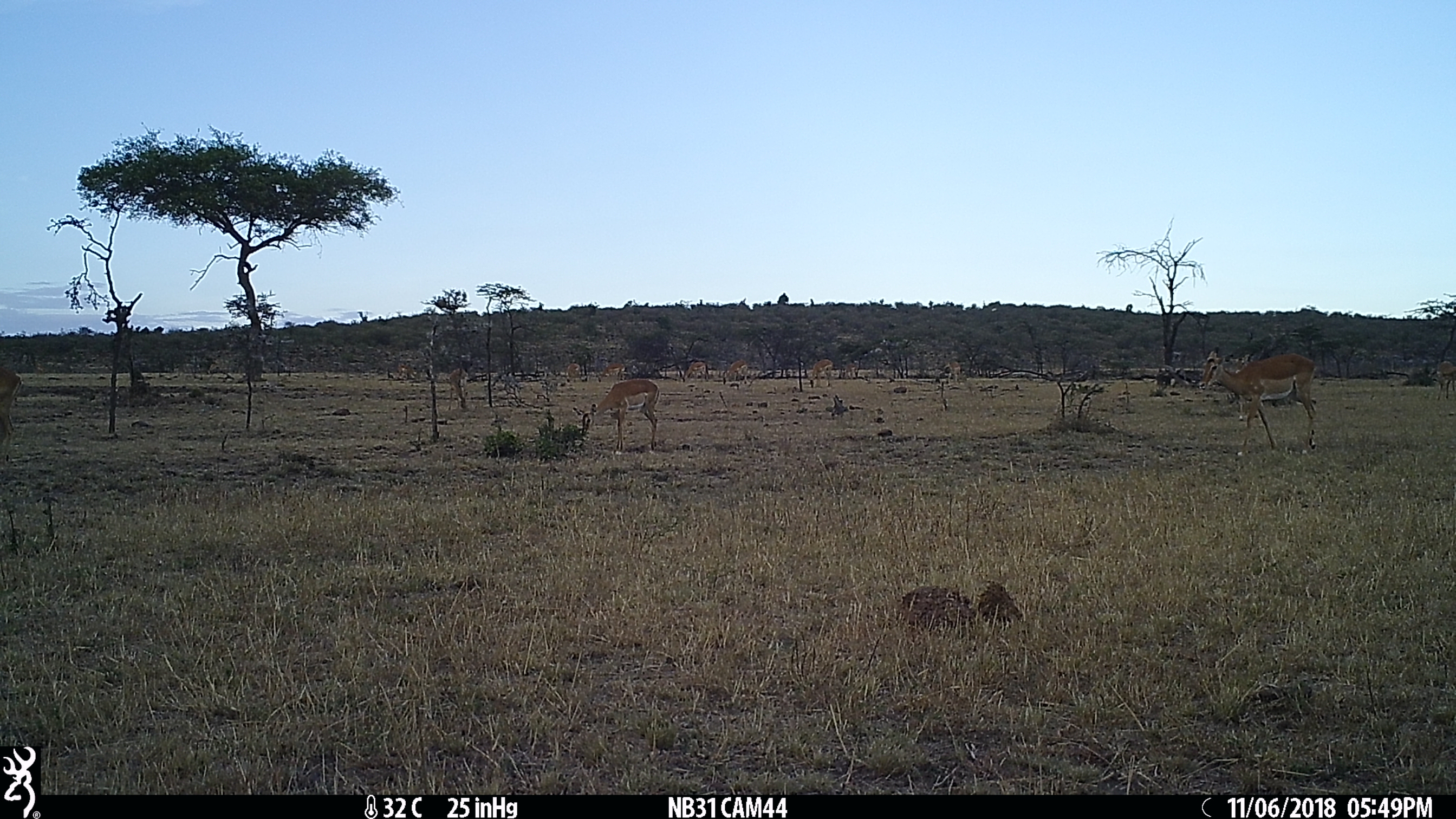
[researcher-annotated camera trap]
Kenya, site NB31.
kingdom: Animalia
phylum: Chordata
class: Mammalia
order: Artiodactyla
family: Bovidae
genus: Aepyceros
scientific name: Aepyceros melampus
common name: impala